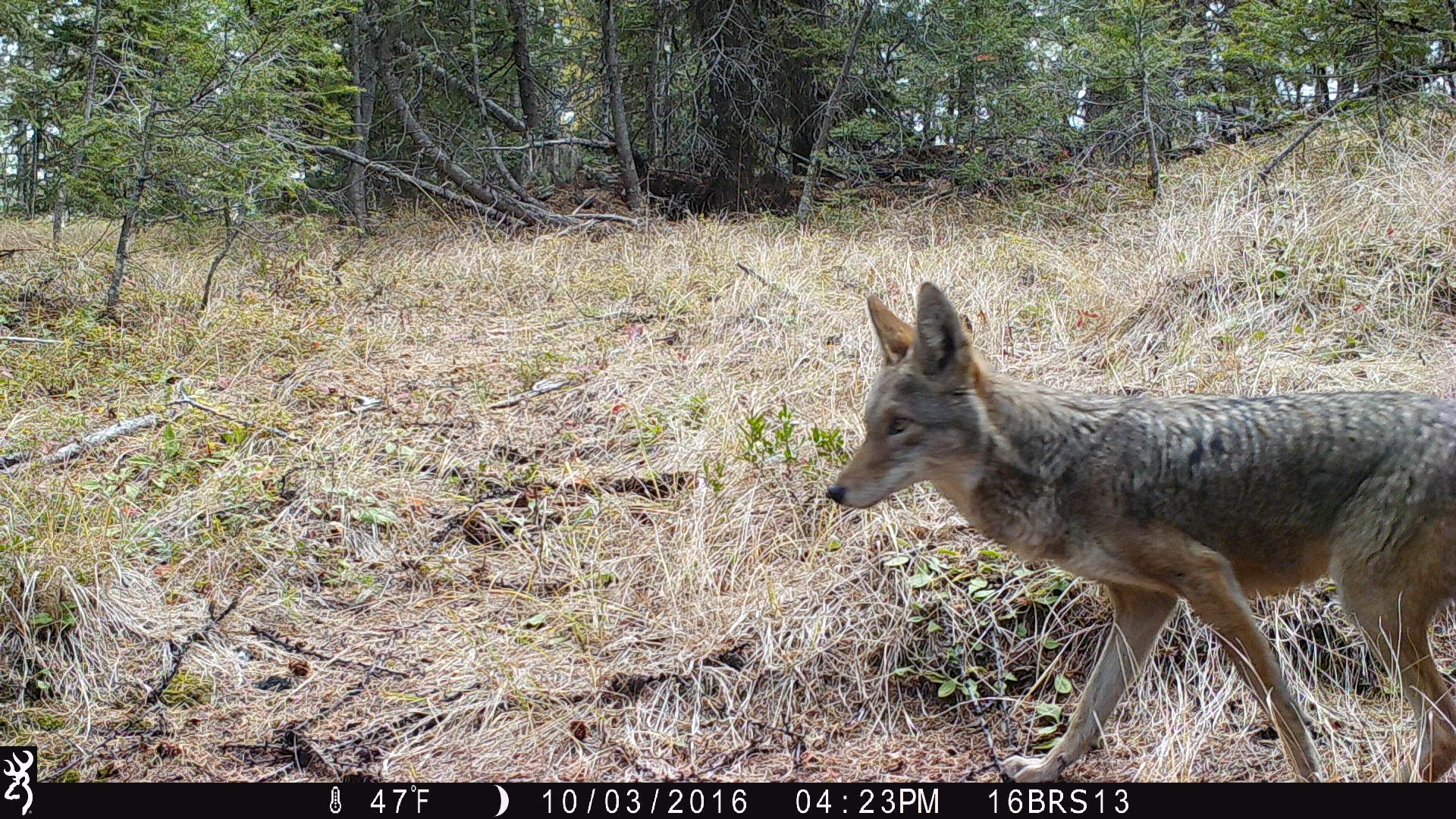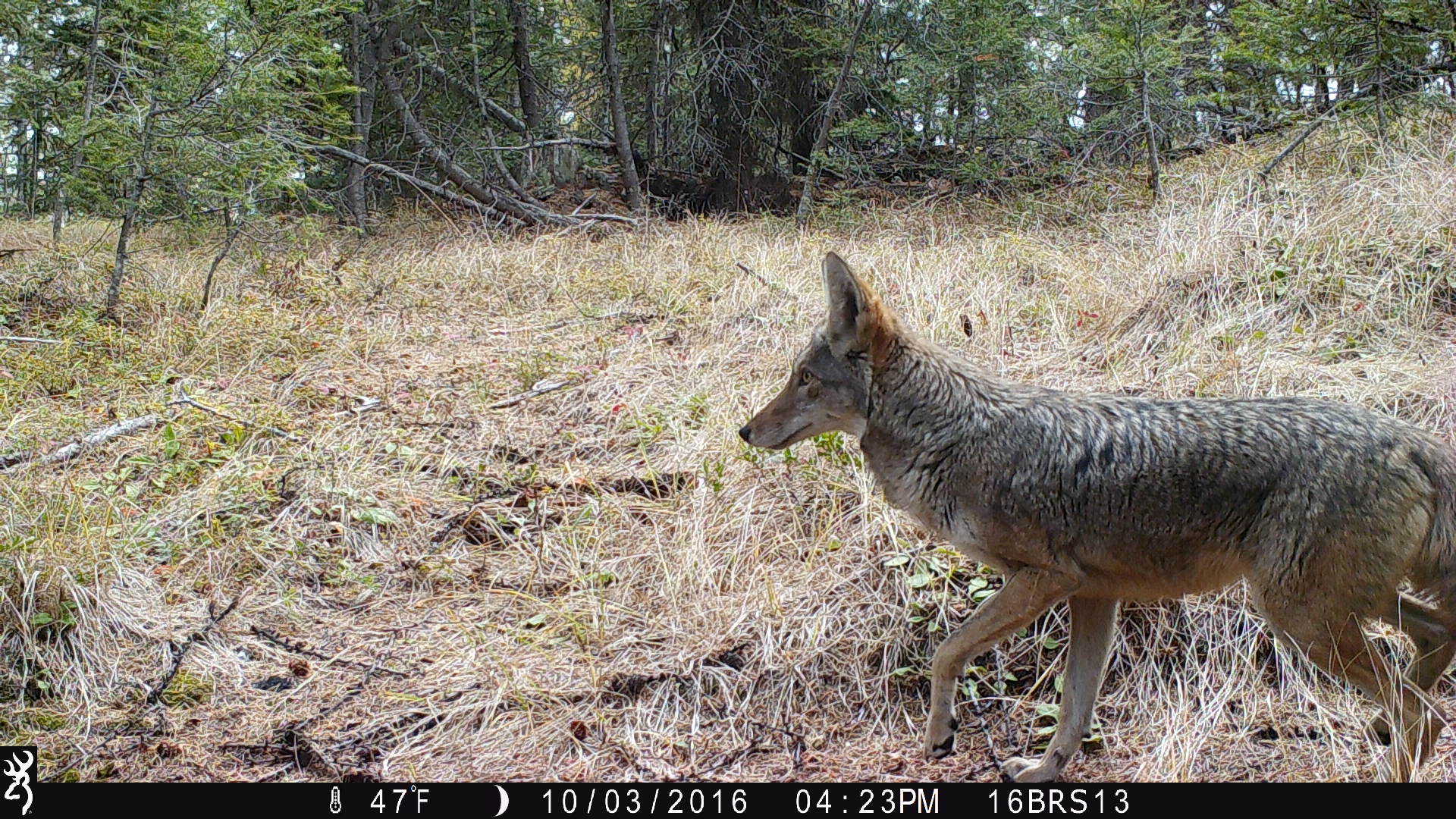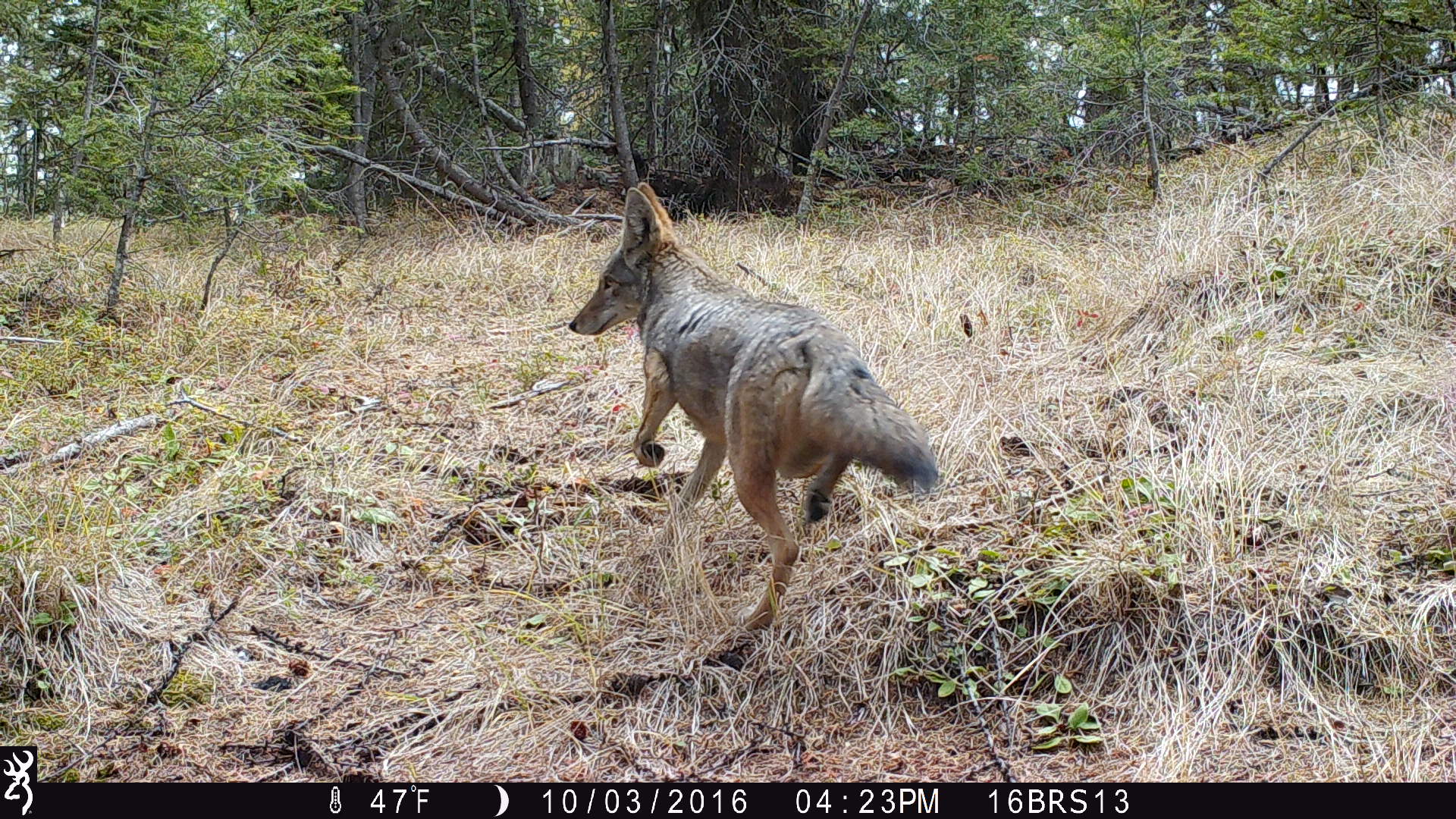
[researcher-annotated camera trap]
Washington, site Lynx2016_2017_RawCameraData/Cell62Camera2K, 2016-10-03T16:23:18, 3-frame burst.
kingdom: Animalia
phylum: Chordata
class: Mammalia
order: Carnivora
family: Canidae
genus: Canis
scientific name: Canis latrans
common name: coyote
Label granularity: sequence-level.